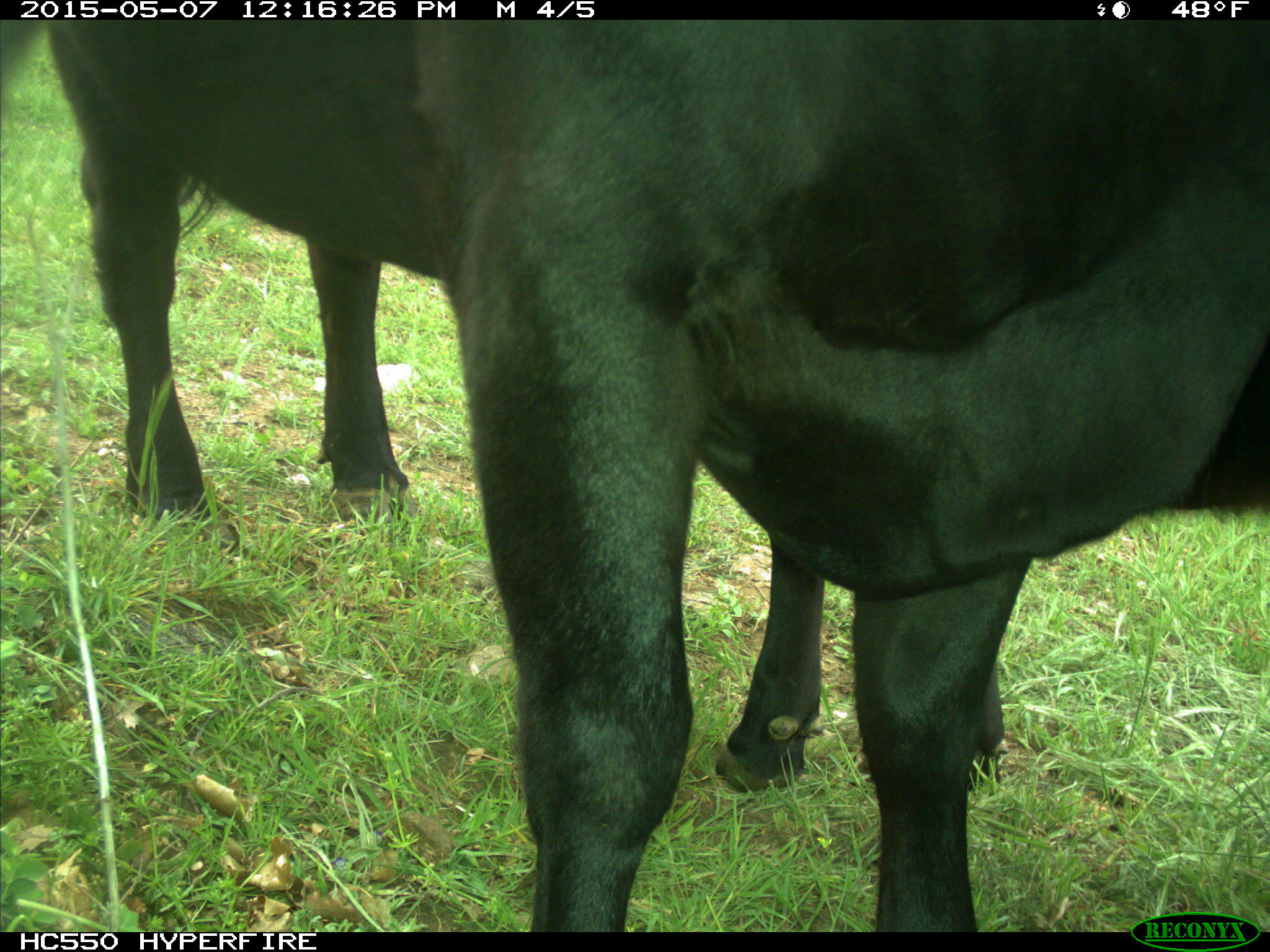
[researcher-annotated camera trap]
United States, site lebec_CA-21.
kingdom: Animalia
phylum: Chordata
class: Mammalia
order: Artiodactyla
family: Bovidae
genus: Bos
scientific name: Bos taurus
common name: domestic cow